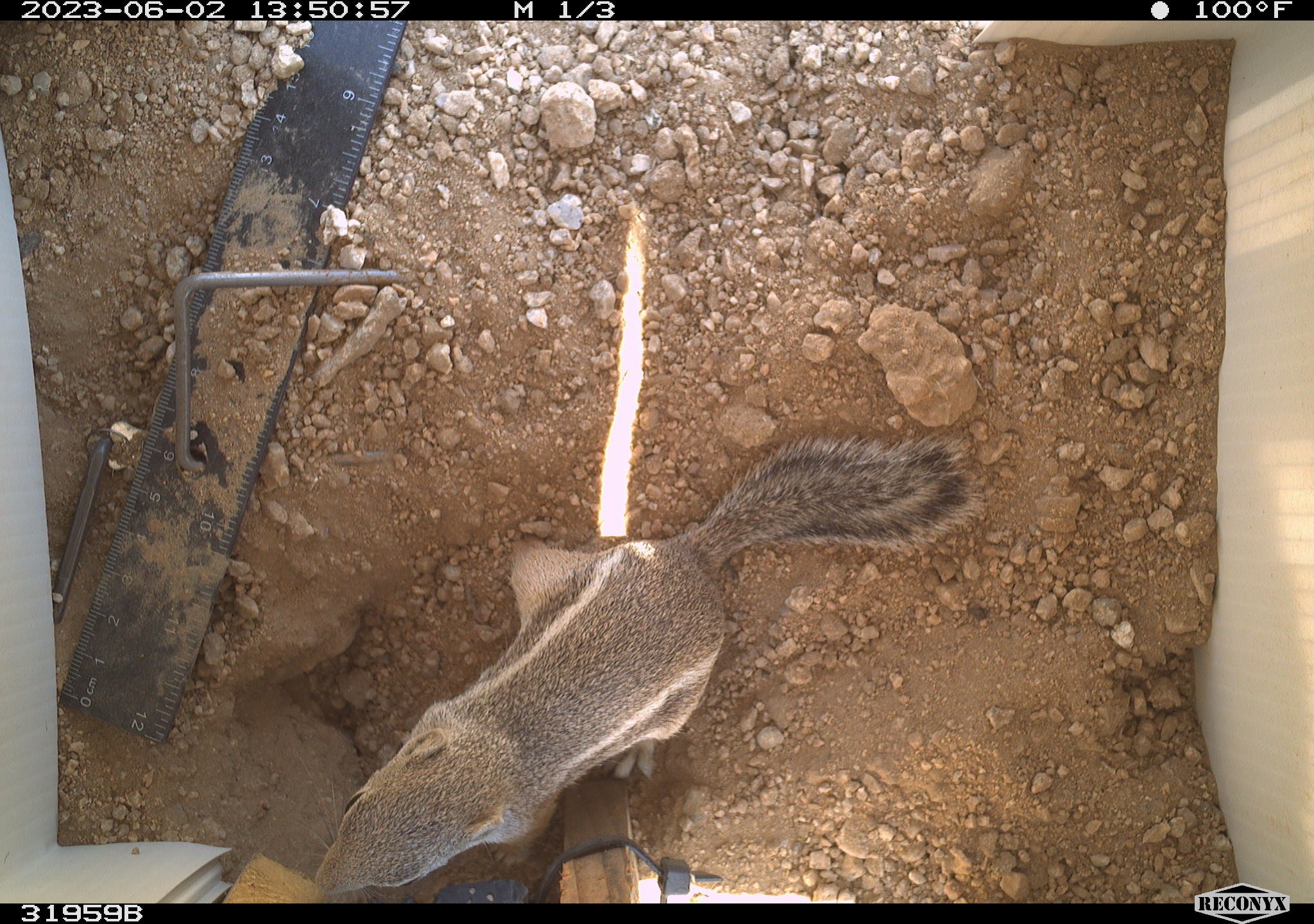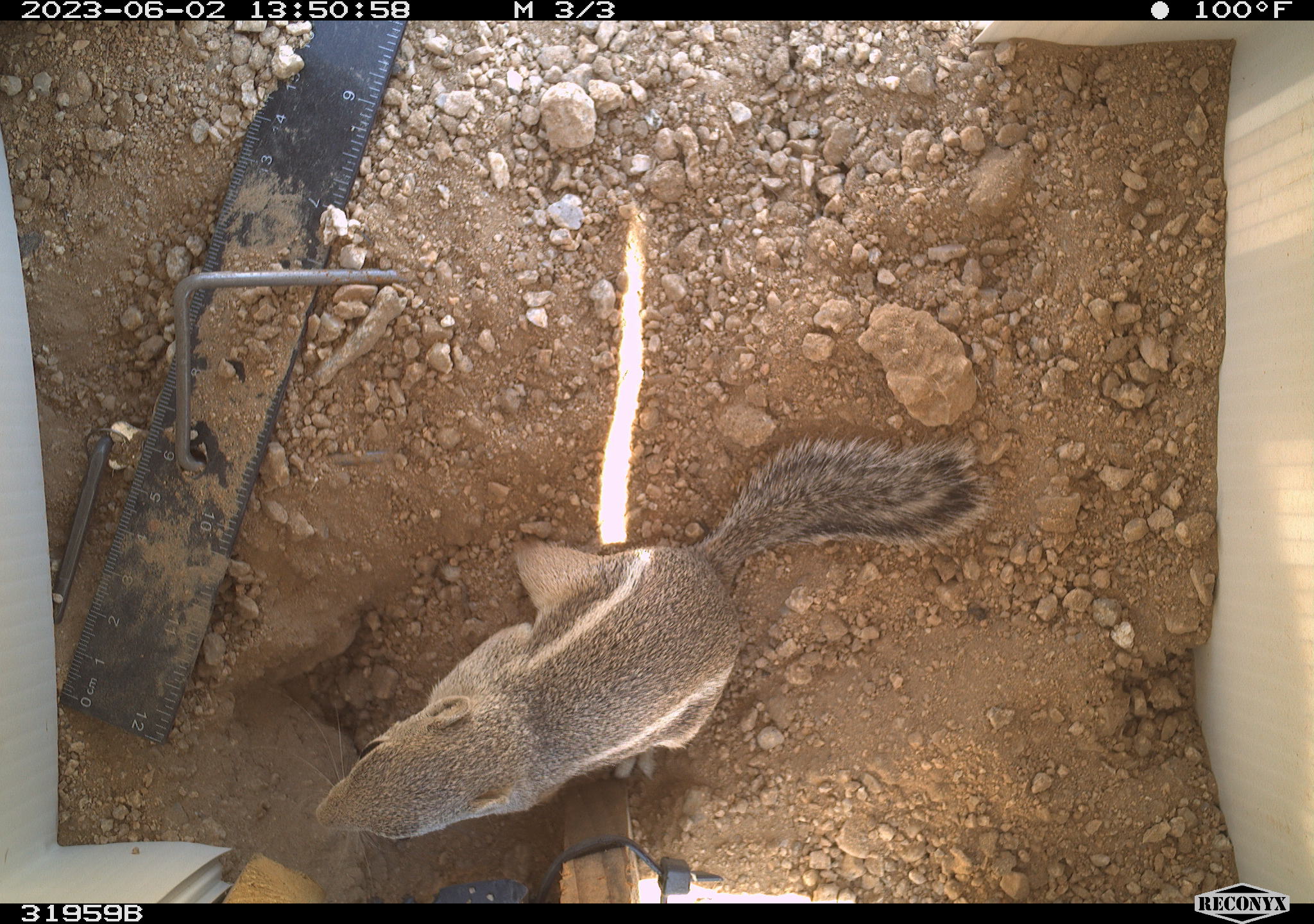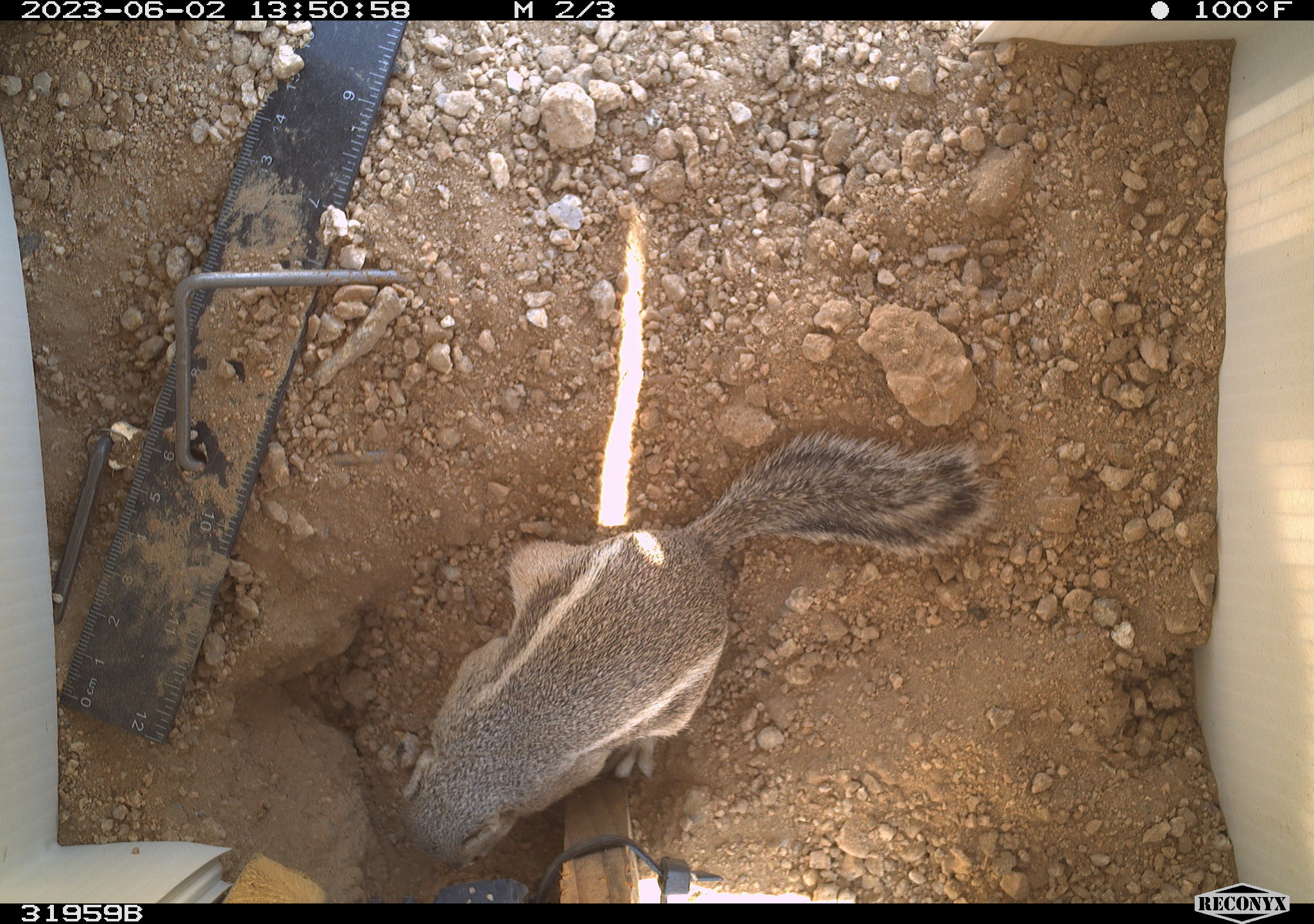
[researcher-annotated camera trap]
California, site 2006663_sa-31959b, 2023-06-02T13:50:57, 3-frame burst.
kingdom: Animalia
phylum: Chordata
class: Mammalia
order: Rodentia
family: Sciuridae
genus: Ammospermophilus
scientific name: Ammospermophilus leucurus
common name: white-tailed antelope squirrel